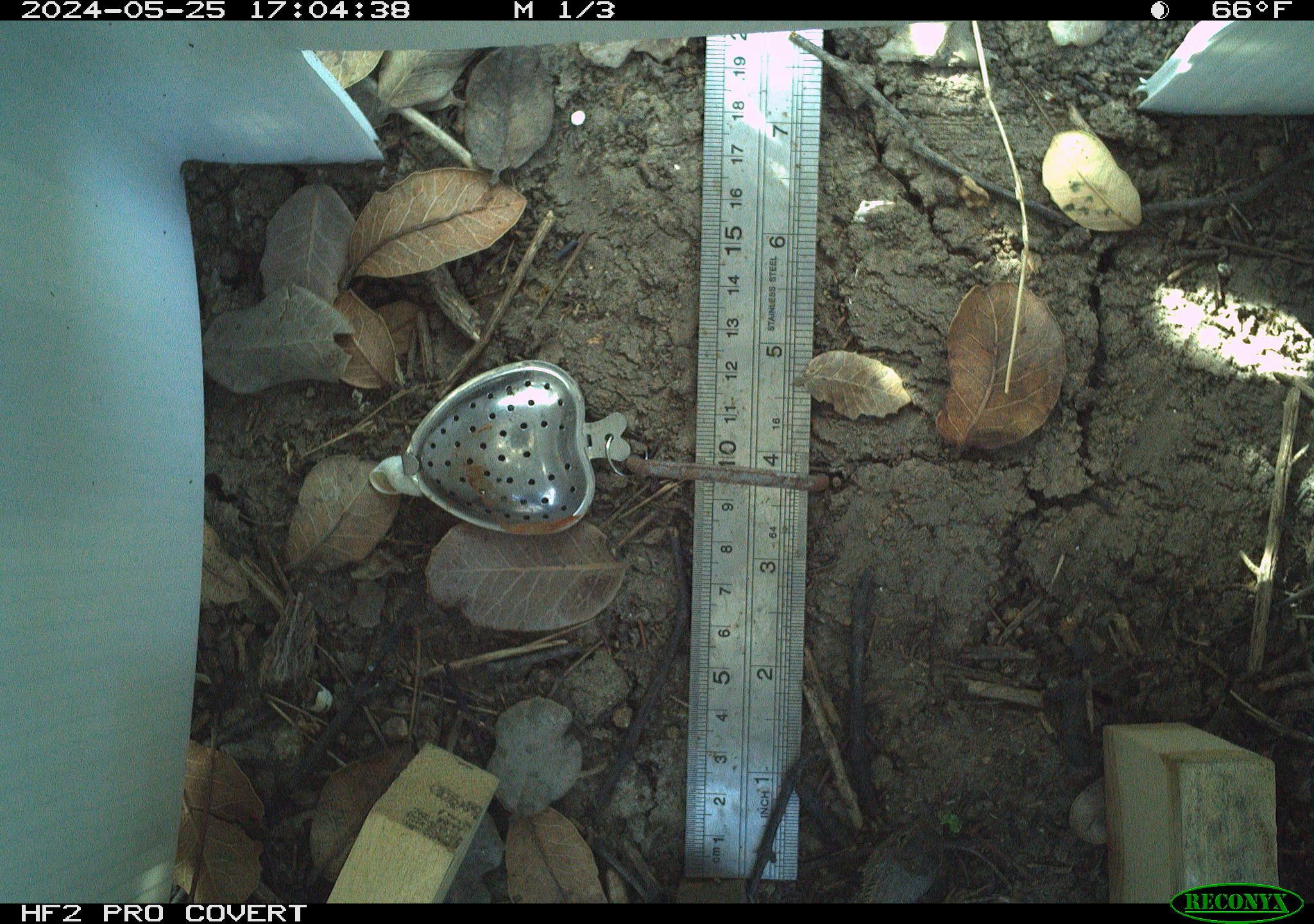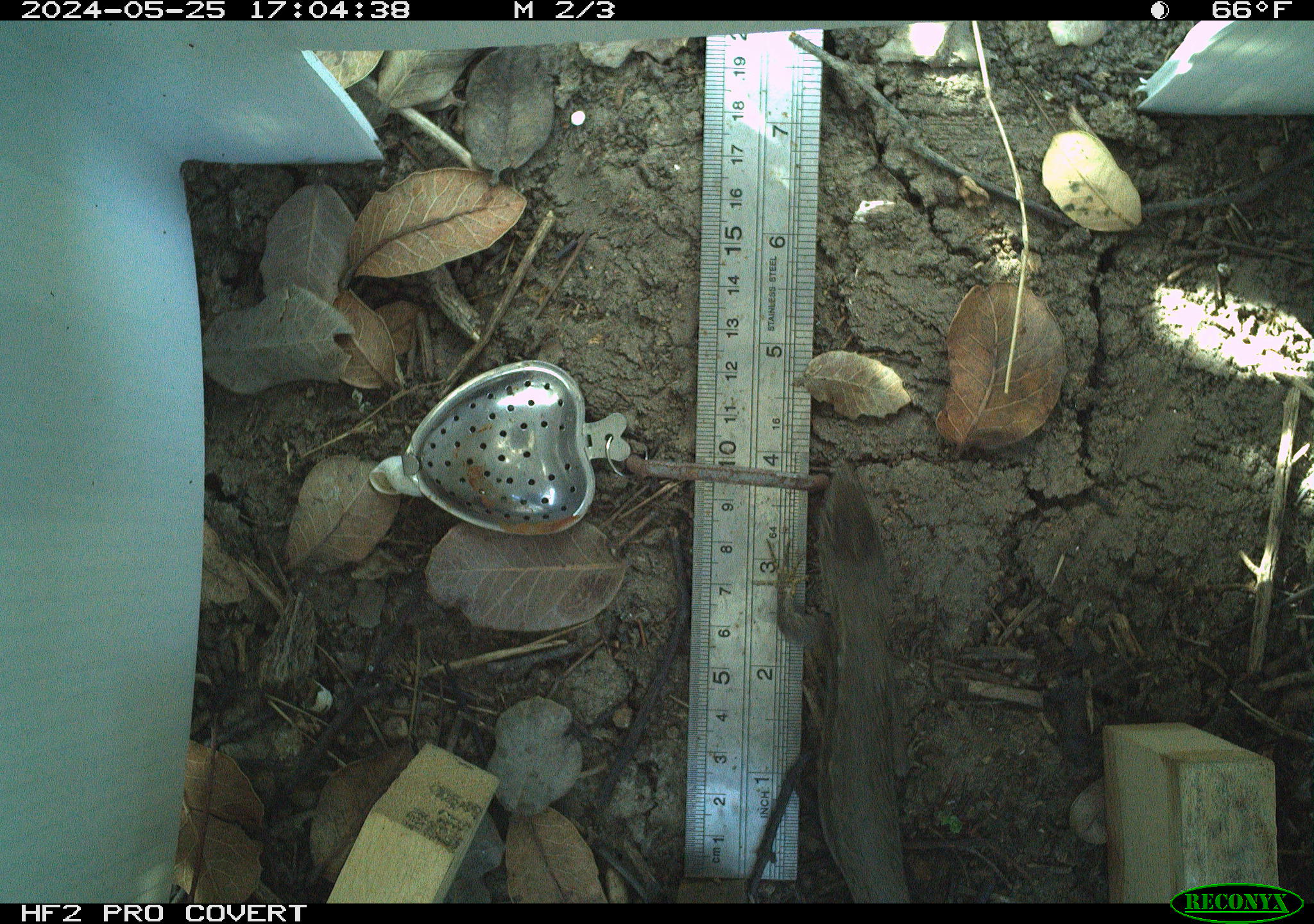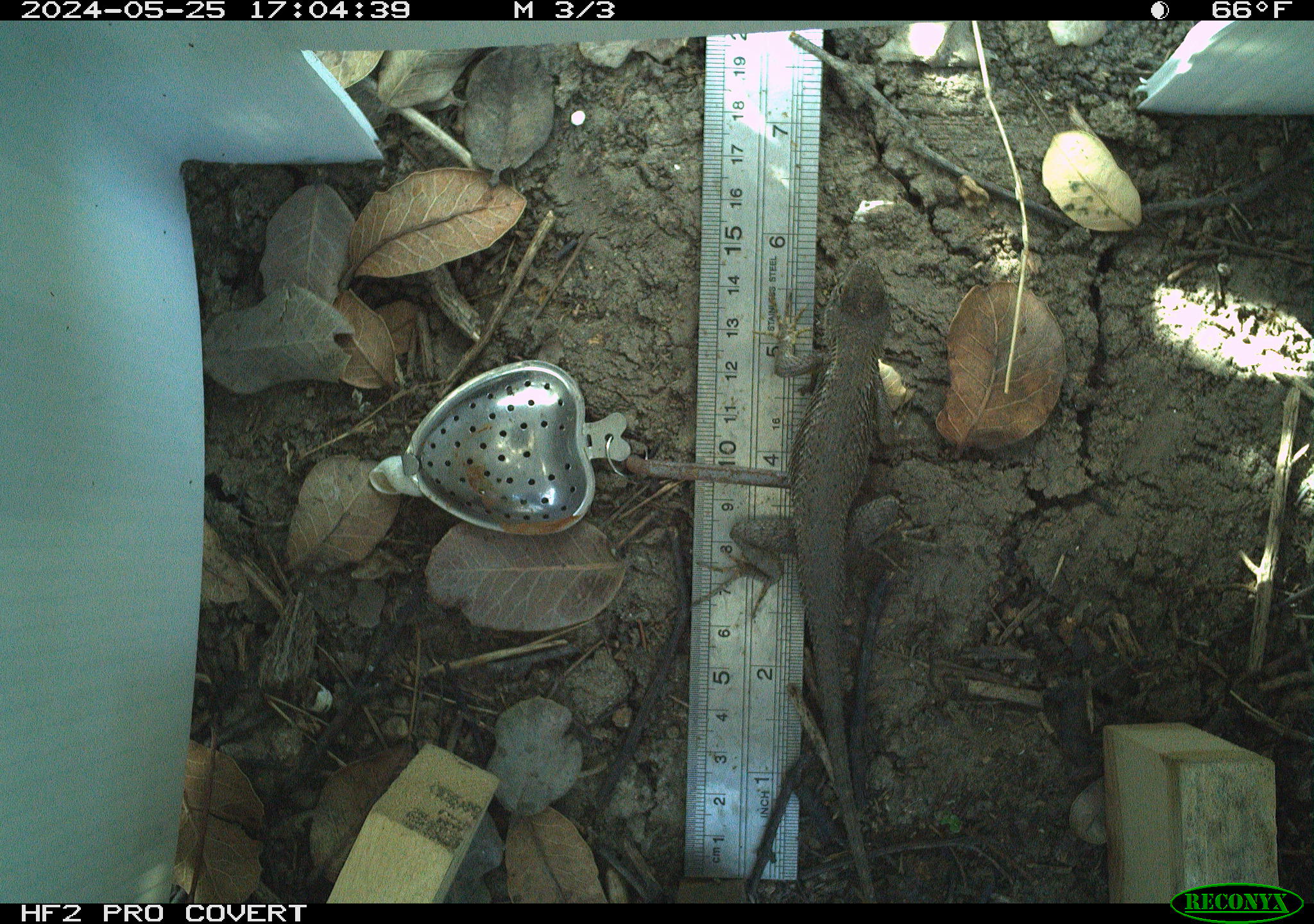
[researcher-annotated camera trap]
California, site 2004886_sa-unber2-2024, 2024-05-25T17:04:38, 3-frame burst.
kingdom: Animalia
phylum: Chordata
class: Reptilia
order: Squamata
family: Phrynosomatidae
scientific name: Phrynosomatidae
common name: phrynosomatid lizards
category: phrynosomatidae family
Phrynosomatidae family (phrynosomatid lizards) (Phrynosomatidae).